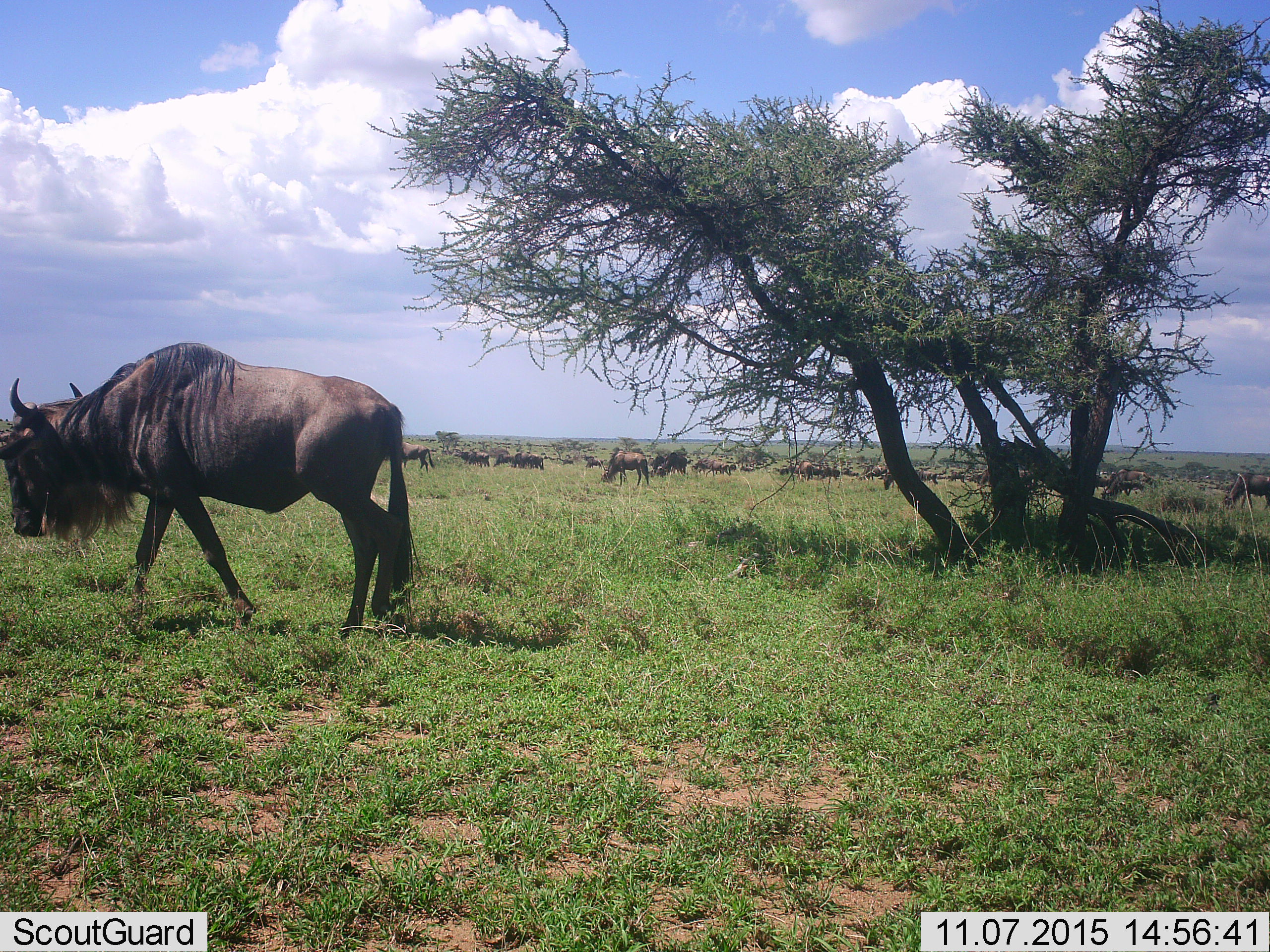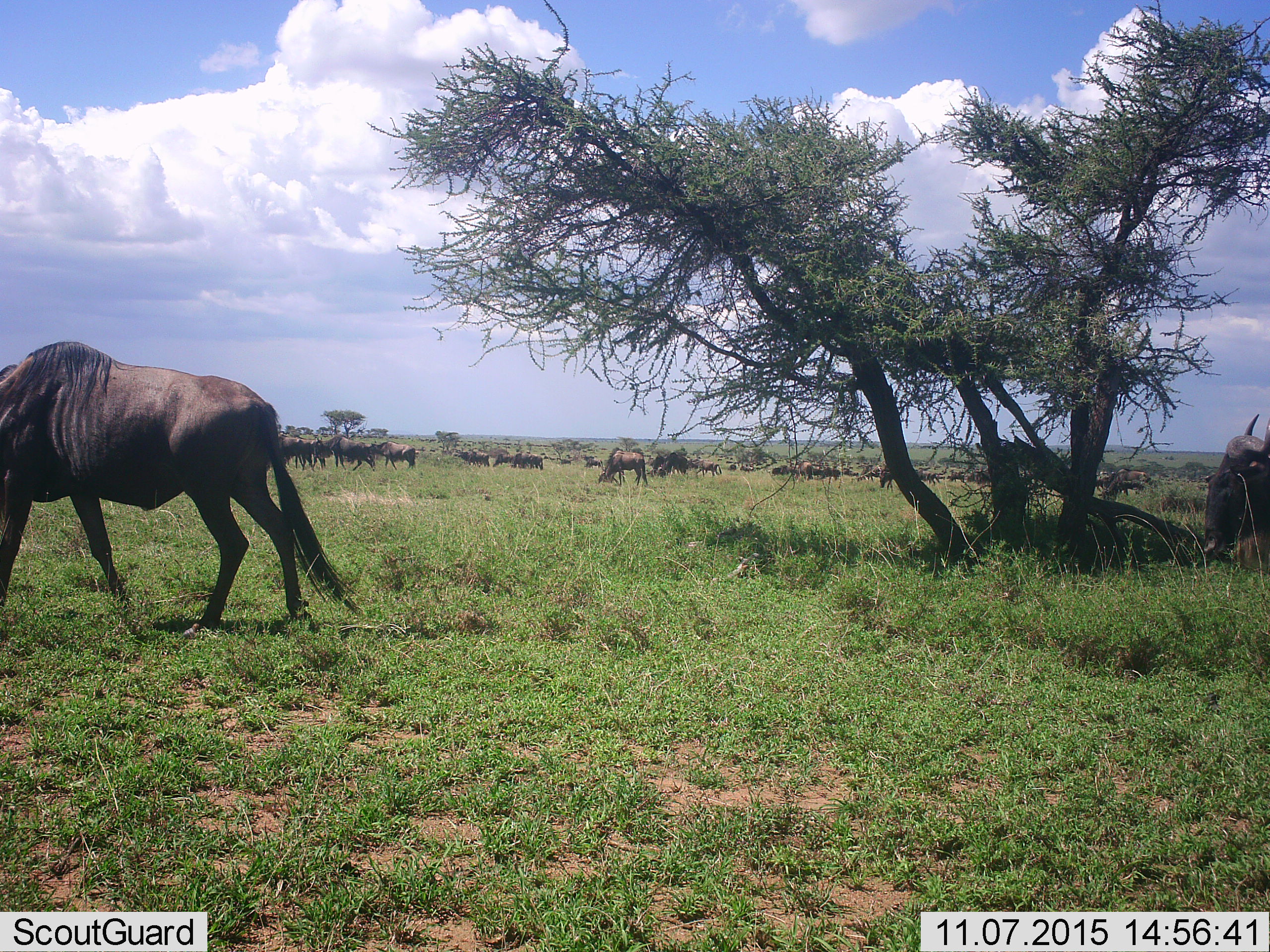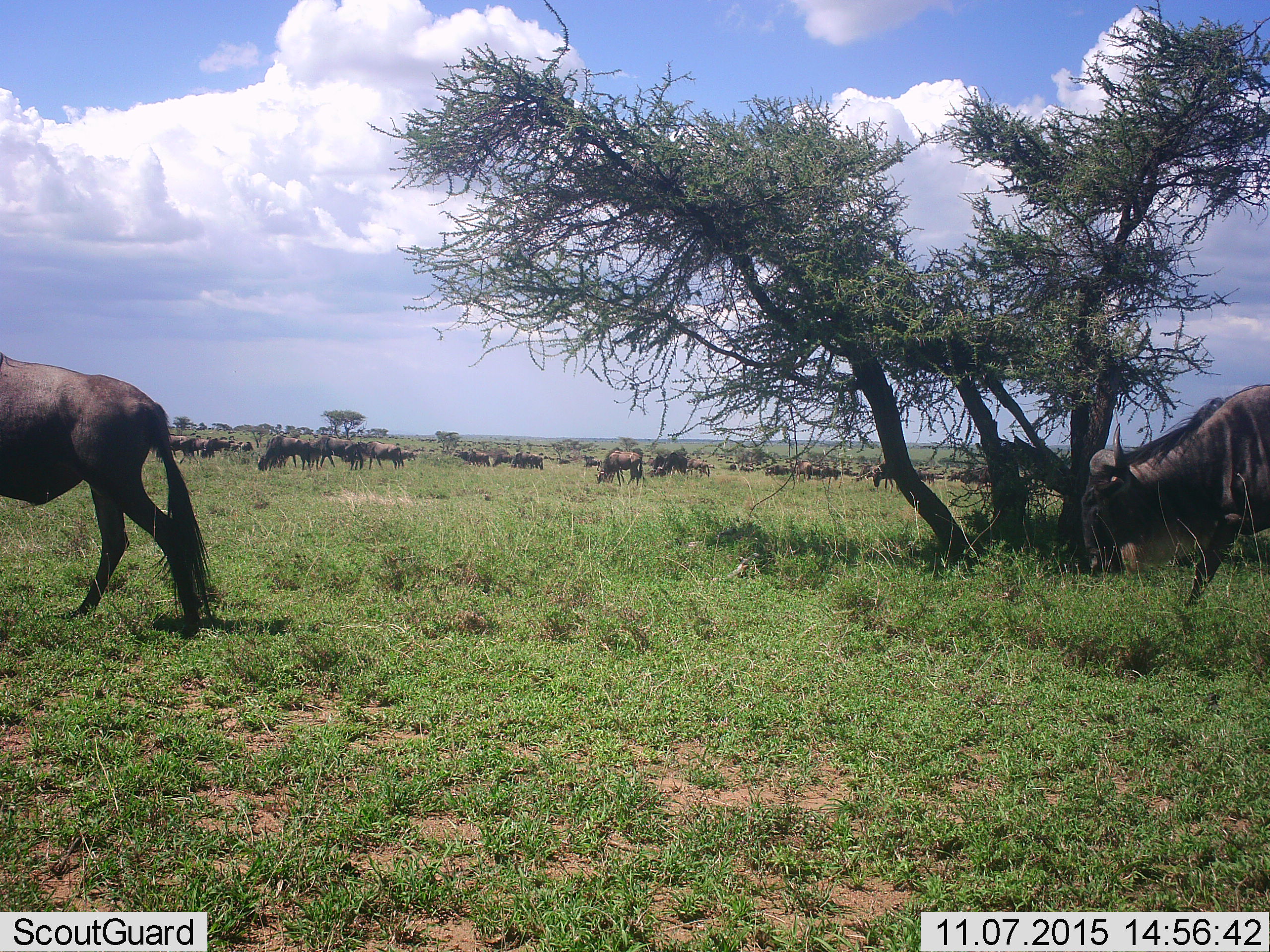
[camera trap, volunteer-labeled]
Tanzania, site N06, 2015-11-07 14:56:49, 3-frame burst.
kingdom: Animalia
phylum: Chordata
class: Mammalia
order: Artiodactyla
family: Bovidae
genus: Connochaetes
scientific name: Connochaetes taurinus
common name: blue wildebeest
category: wildebeest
Wildebeest (blue wildebeest) (Connochaetes taurinus), count 51+. Behavior (volunteer vote fractions): standing 43%, resting 0%, moving 86%, interacting 0%. Young present (vote fraction): 0%. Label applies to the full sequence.